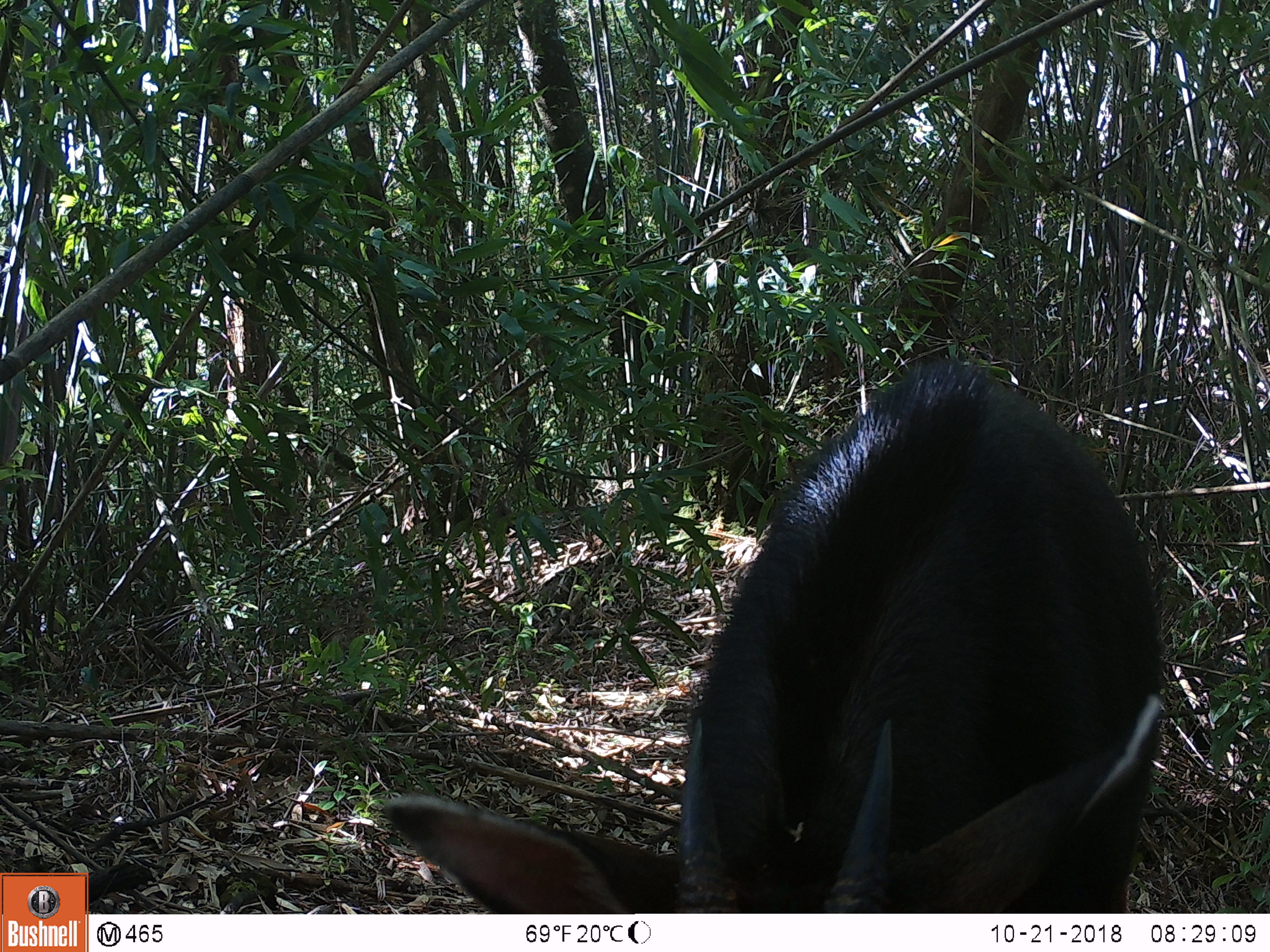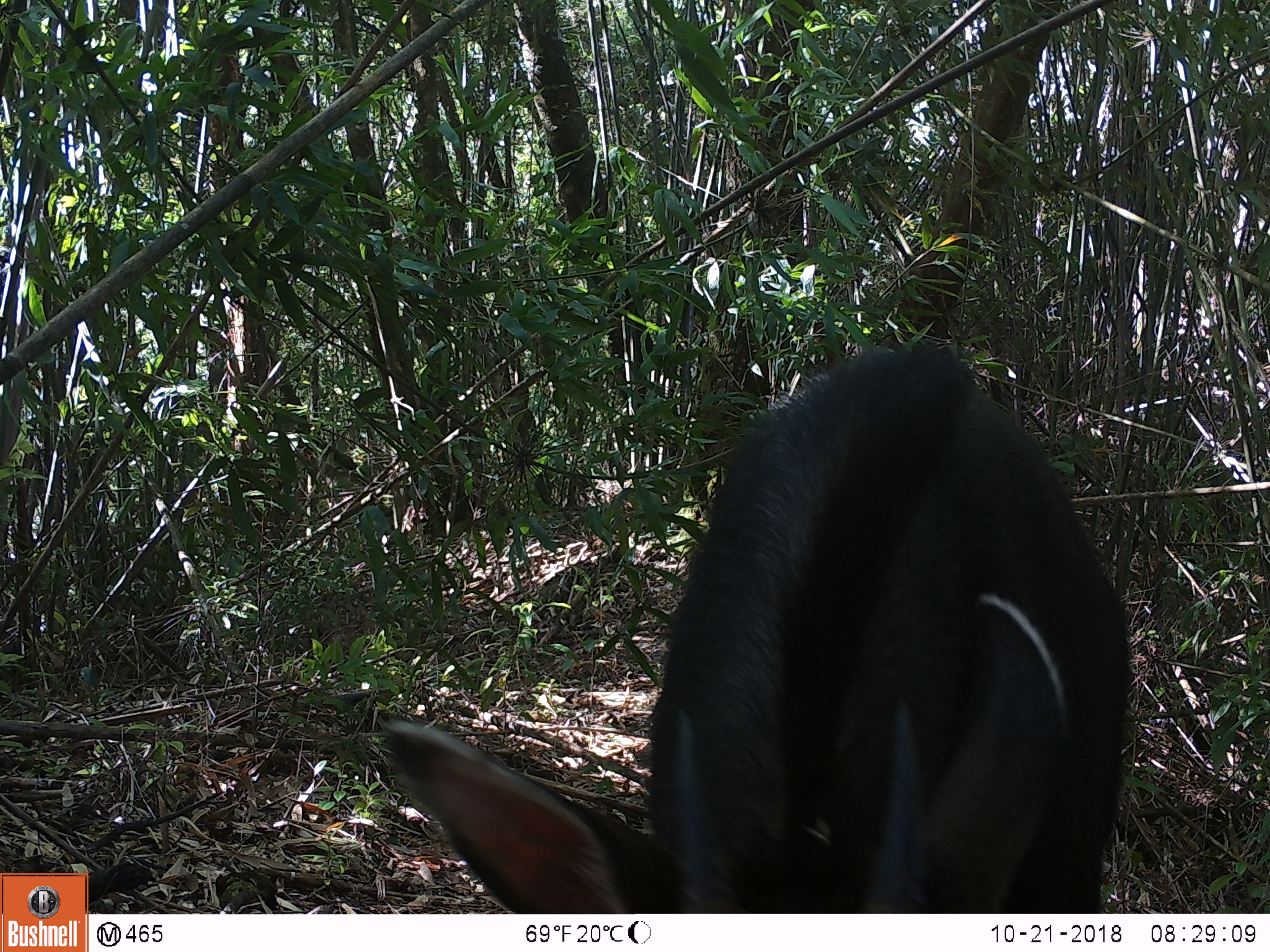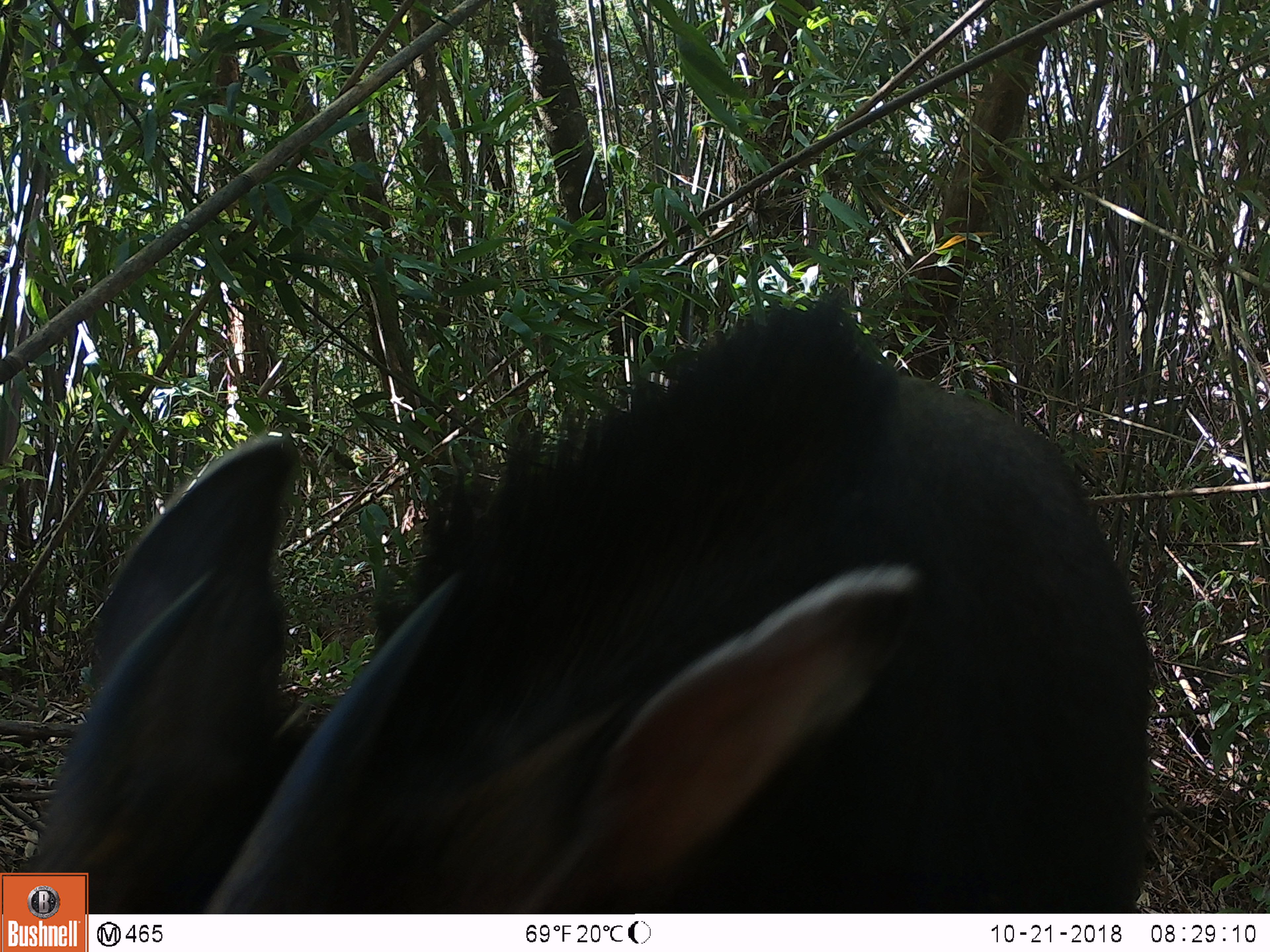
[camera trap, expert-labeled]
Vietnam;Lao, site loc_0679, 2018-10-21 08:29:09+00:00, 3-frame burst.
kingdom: Animalia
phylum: Chordata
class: Mammalia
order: Artiodactyla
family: Bovidae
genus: Capricornis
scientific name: Capricornis sumatraensis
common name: chinese serow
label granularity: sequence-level